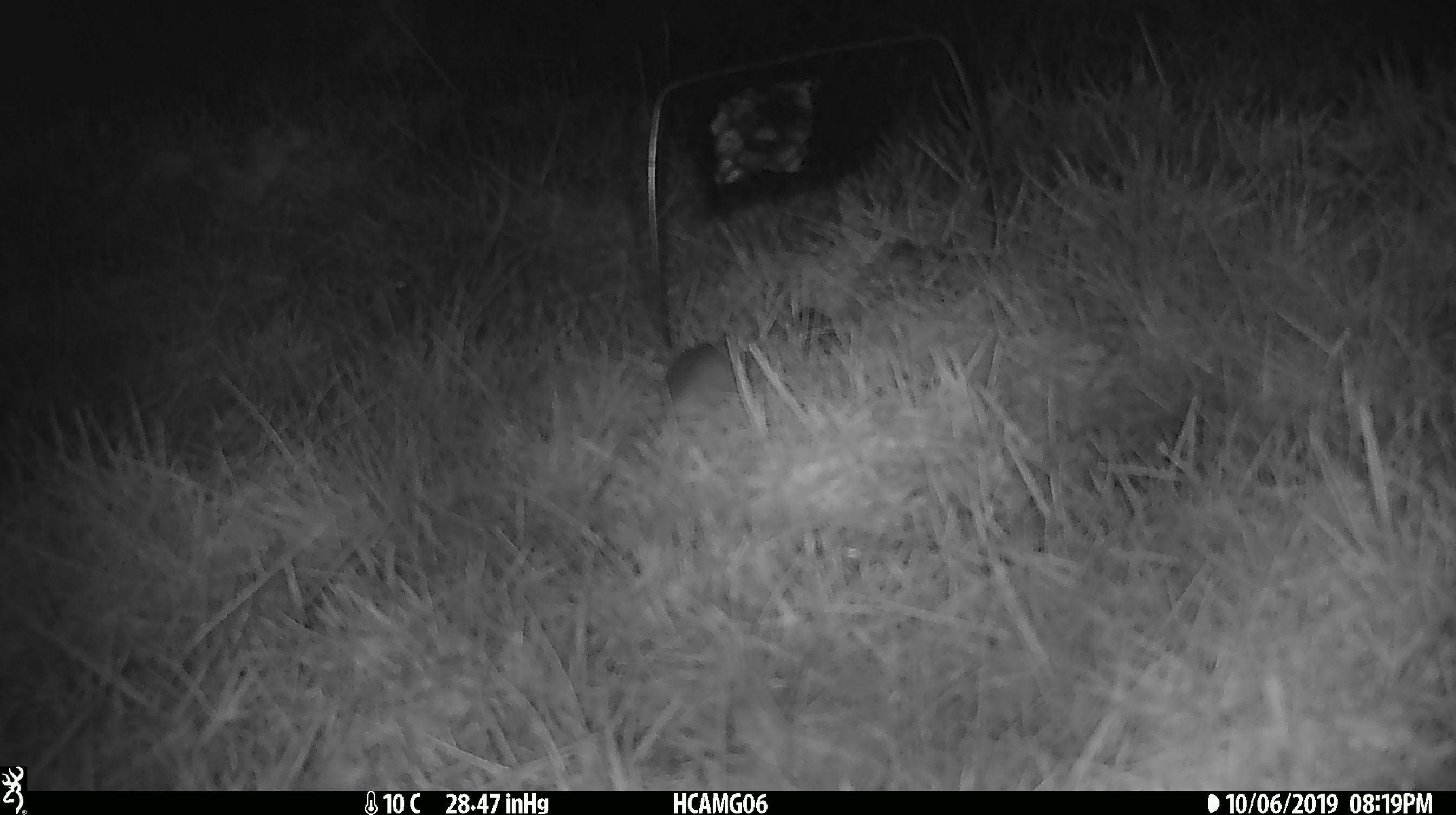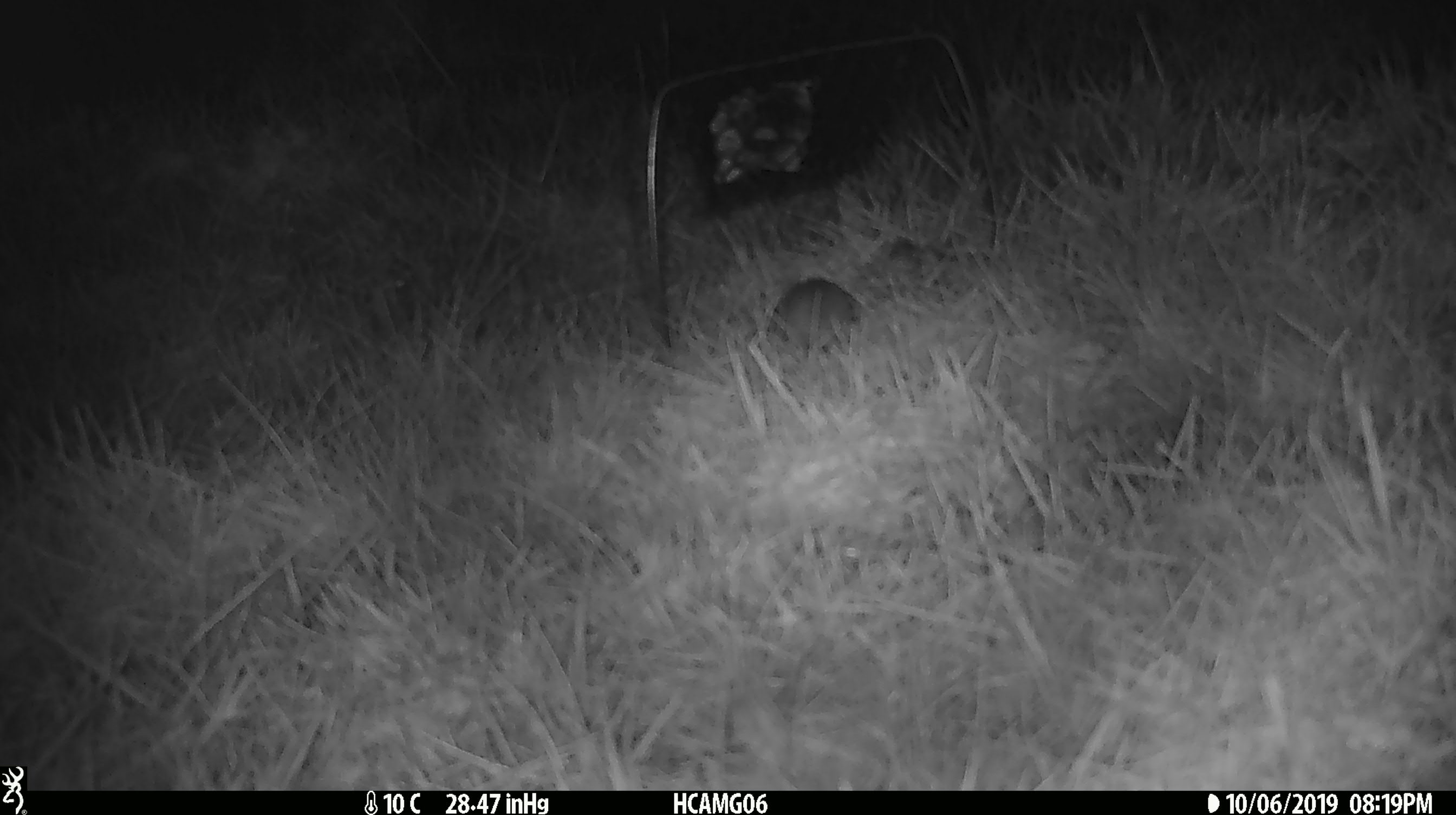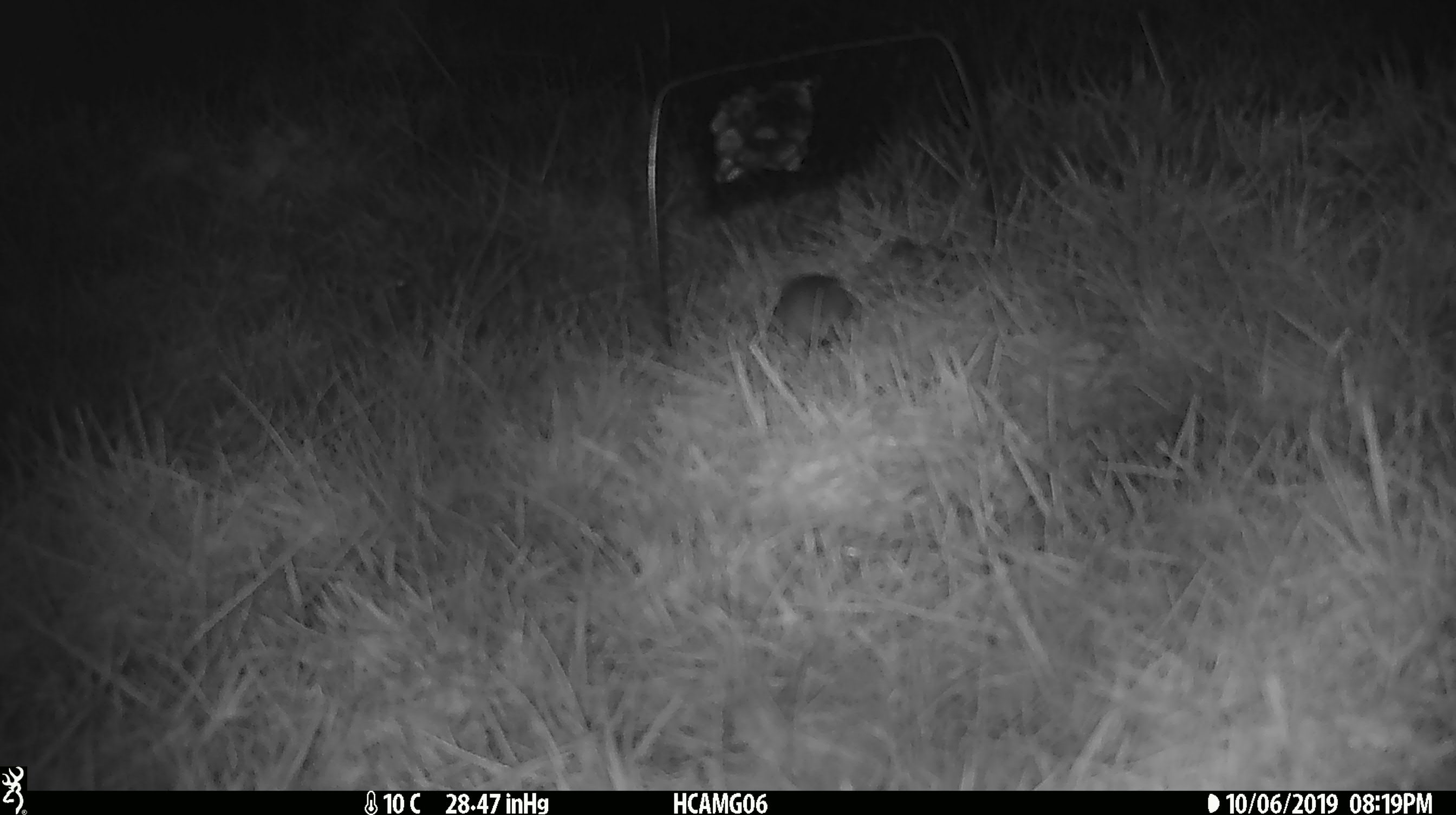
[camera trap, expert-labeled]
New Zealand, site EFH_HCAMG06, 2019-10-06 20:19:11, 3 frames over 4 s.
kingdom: Animalia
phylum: Chordata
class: Mammalia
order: Rodentia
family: Muridae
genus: Mus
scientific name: Mus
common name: mouse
Mouse (Mus).